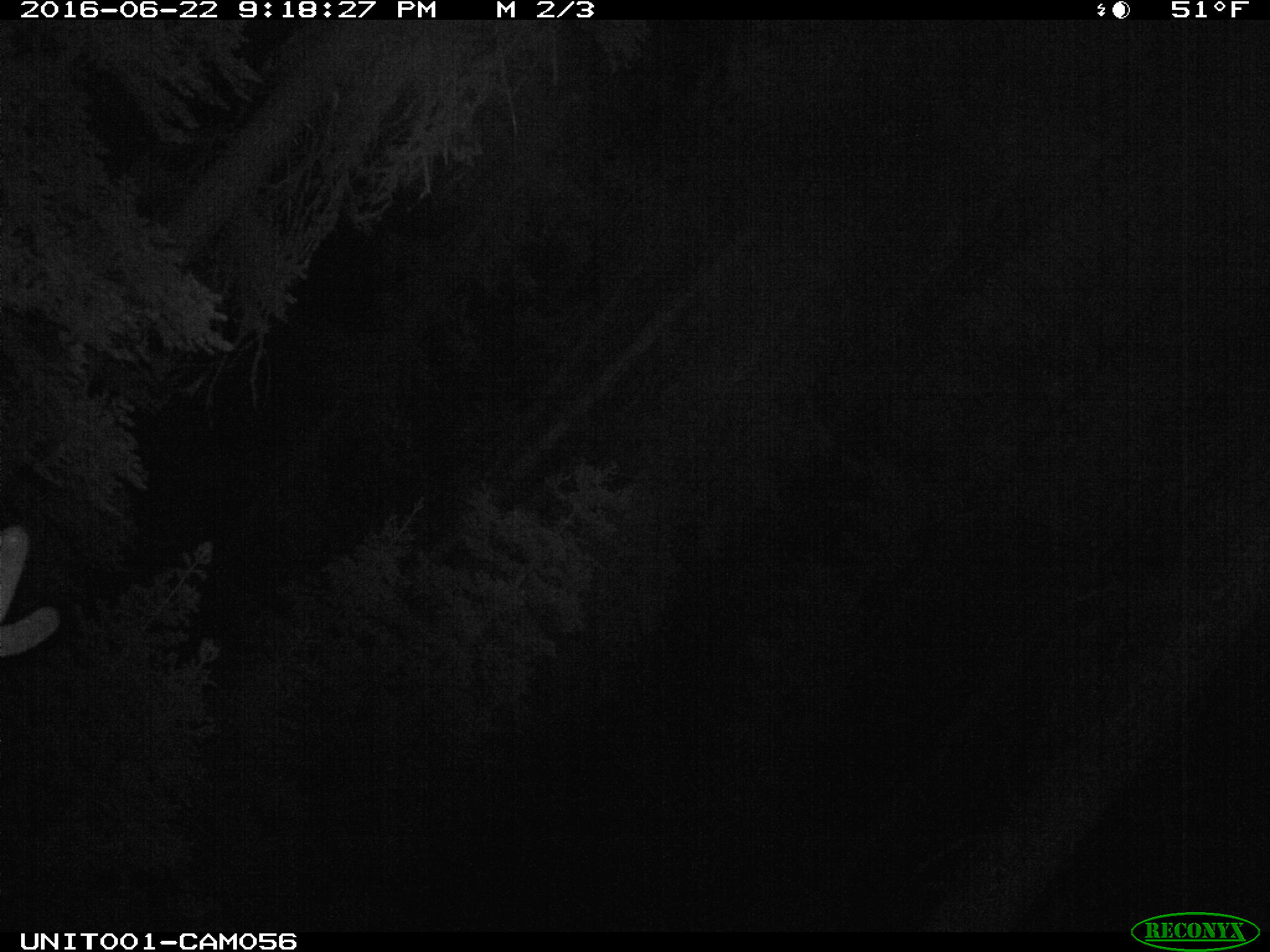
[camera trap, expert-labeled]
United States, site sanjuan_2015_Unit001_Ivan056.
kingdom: Animalia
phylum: Chordata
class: Mammalia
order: Artiodactyla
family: Cervidae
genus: Cervus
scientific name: Cervus elaphus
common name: red deer